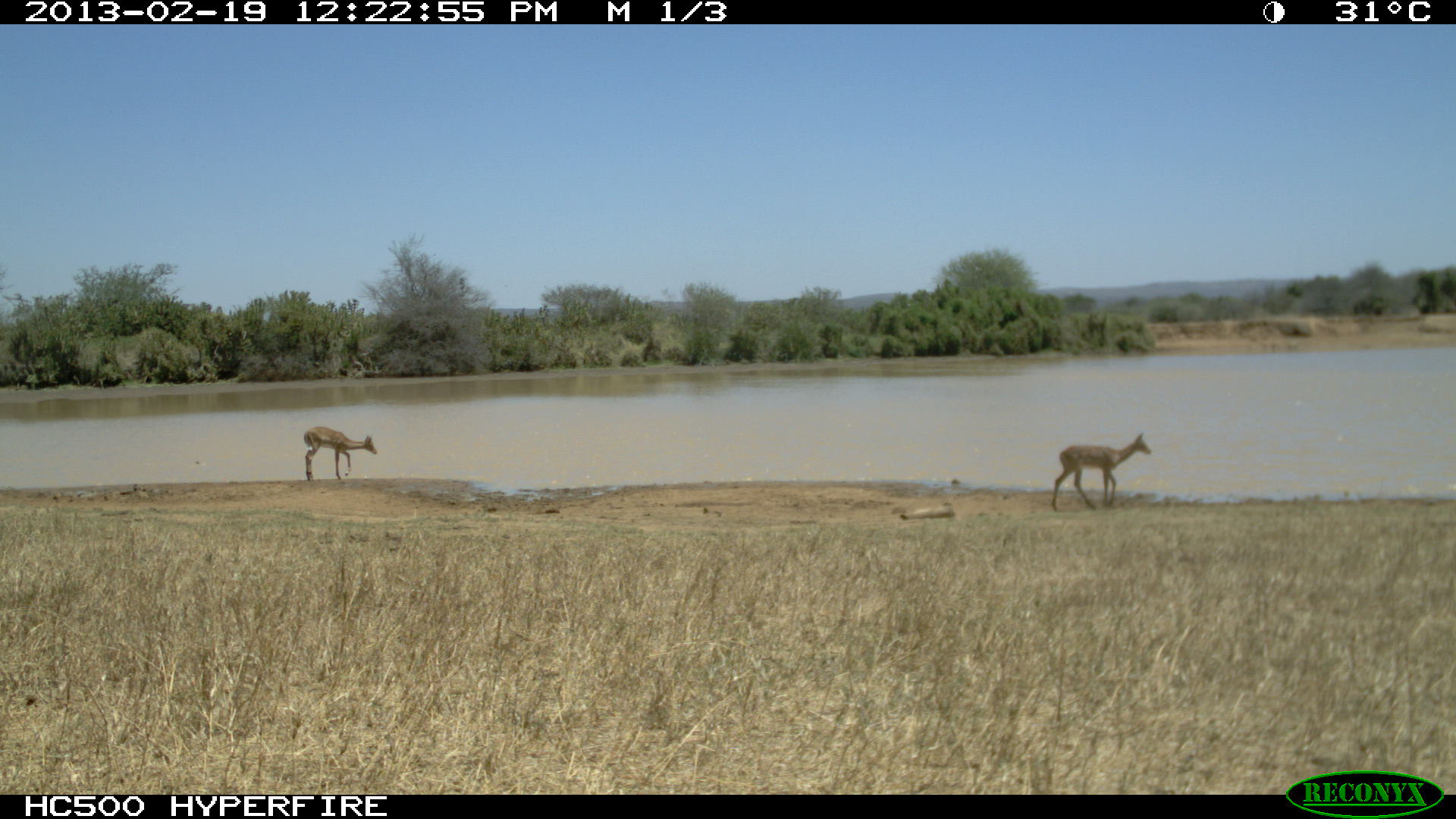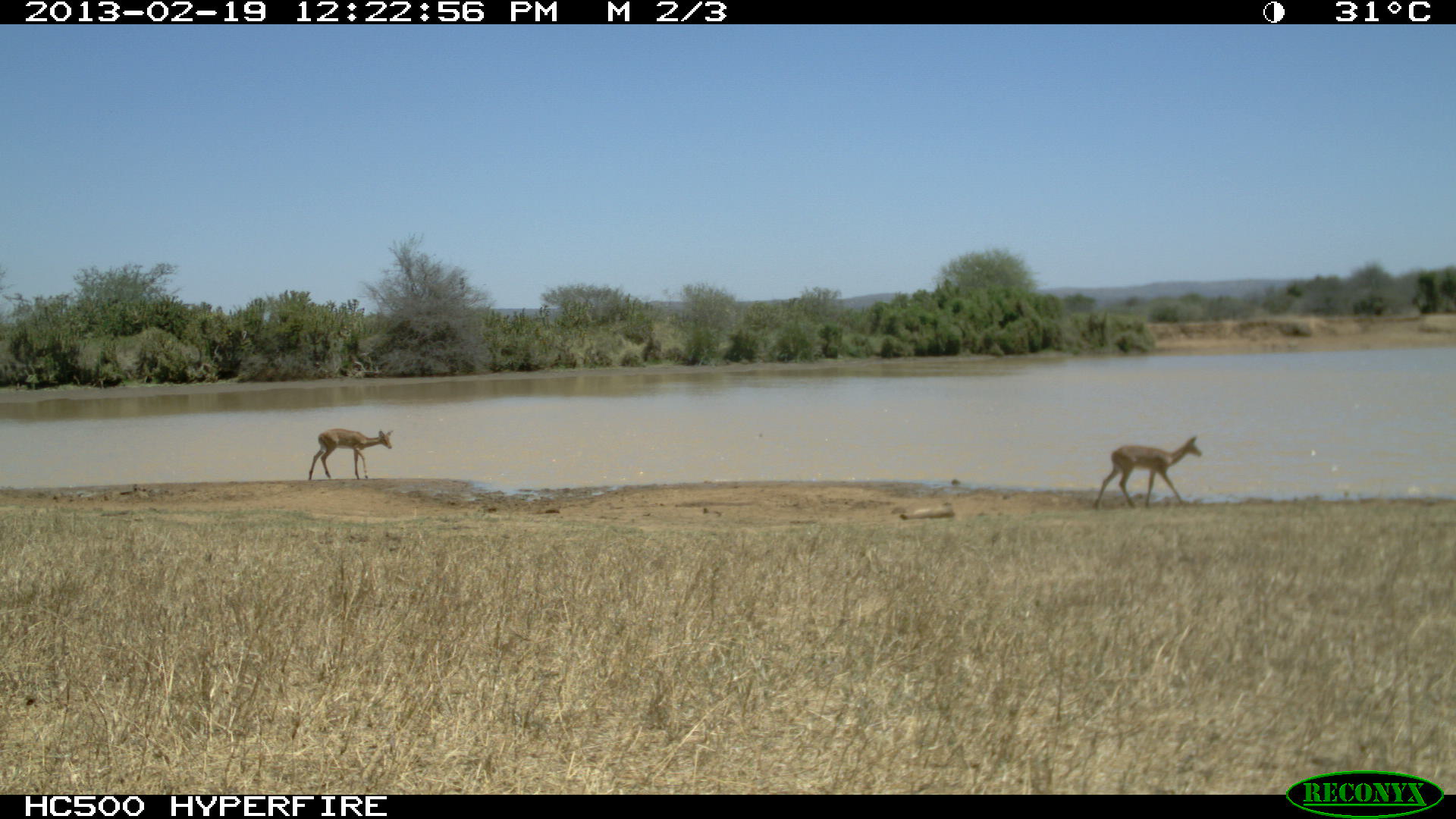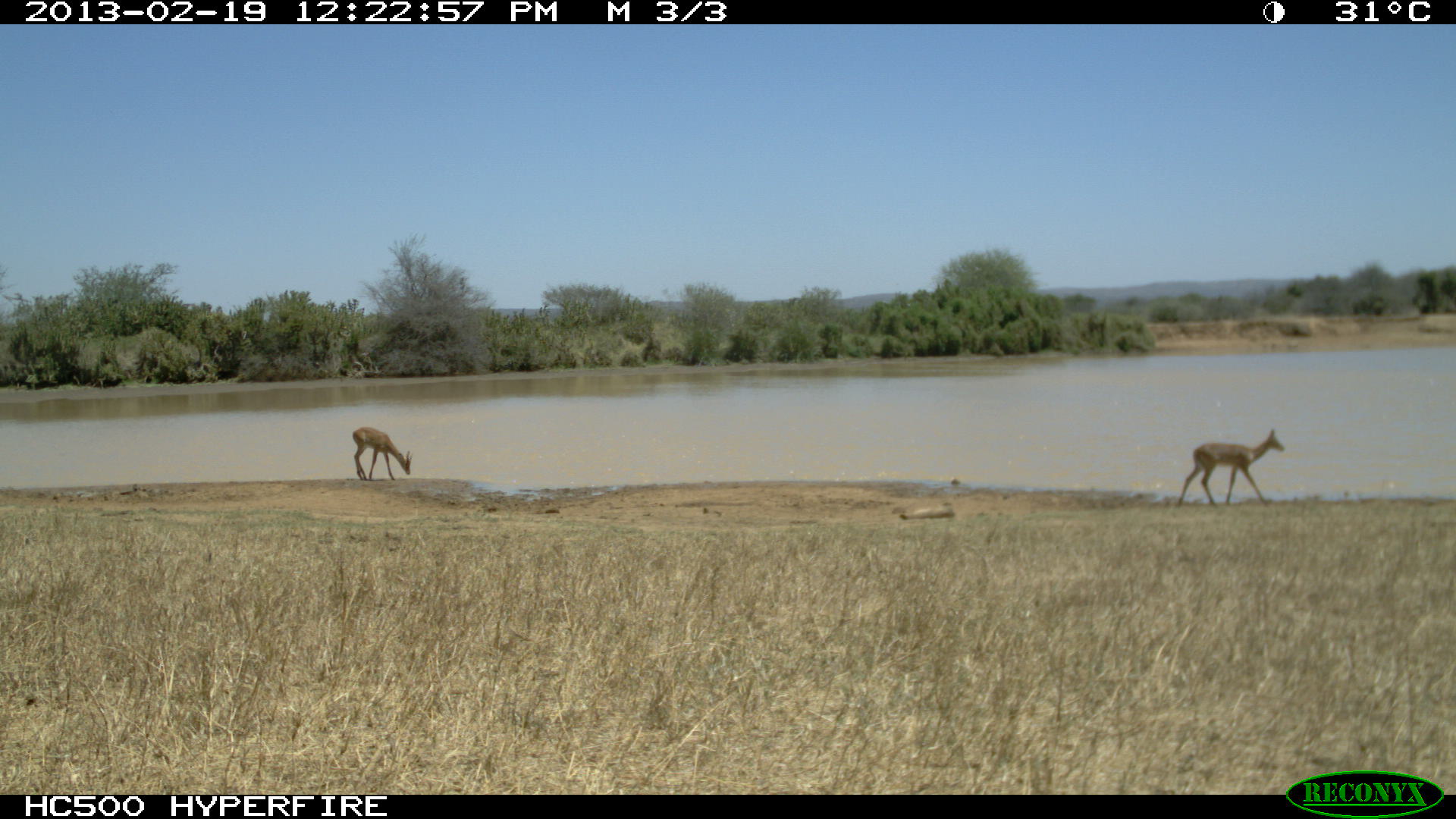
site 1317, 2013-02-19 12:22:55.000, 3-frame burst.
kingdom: Animalia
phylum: Chordata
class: Mammalia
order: Artiodactyla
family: Bovidae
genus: Aepyceros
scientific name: Aepyceros melampus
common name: impala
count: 1